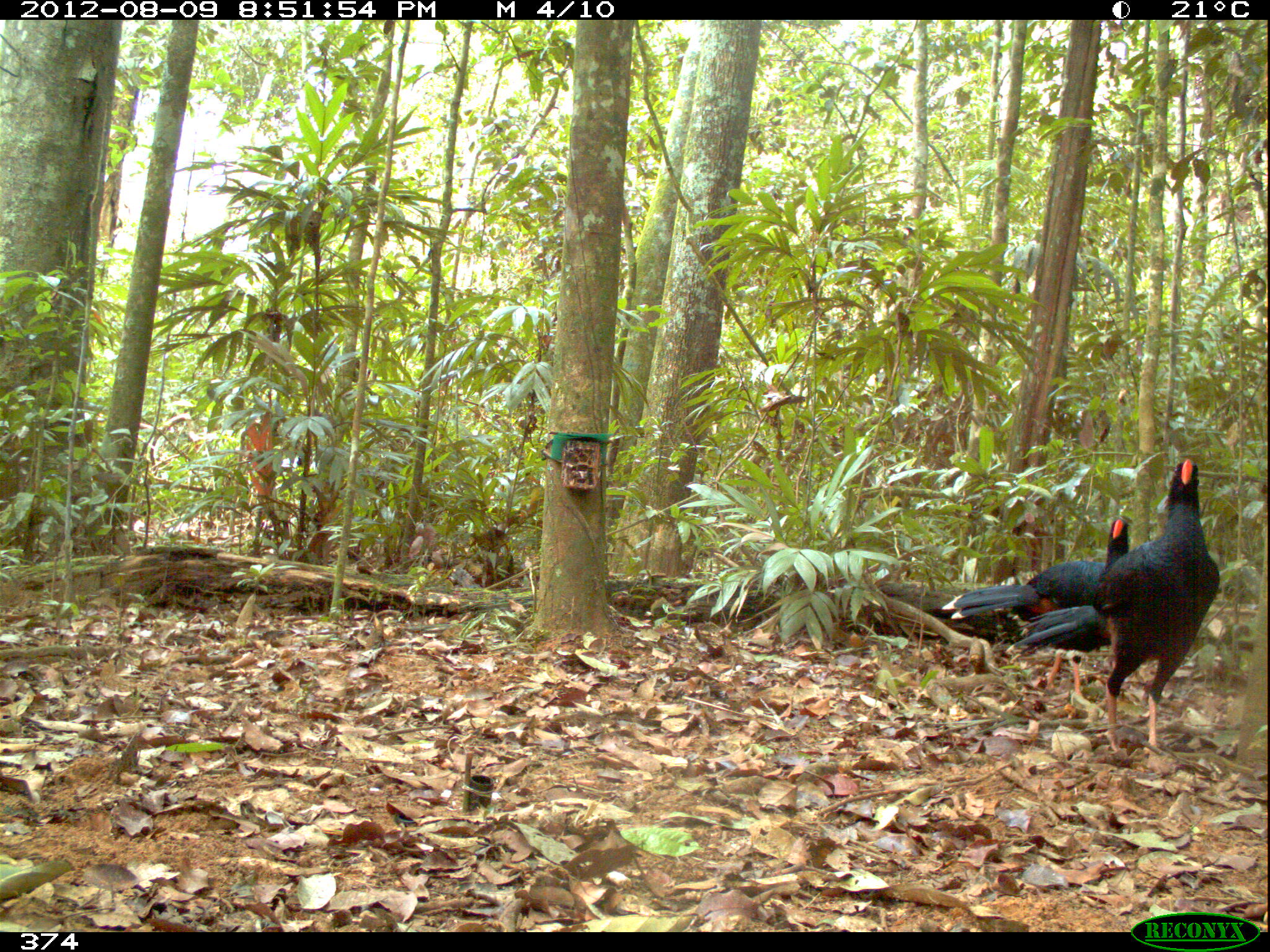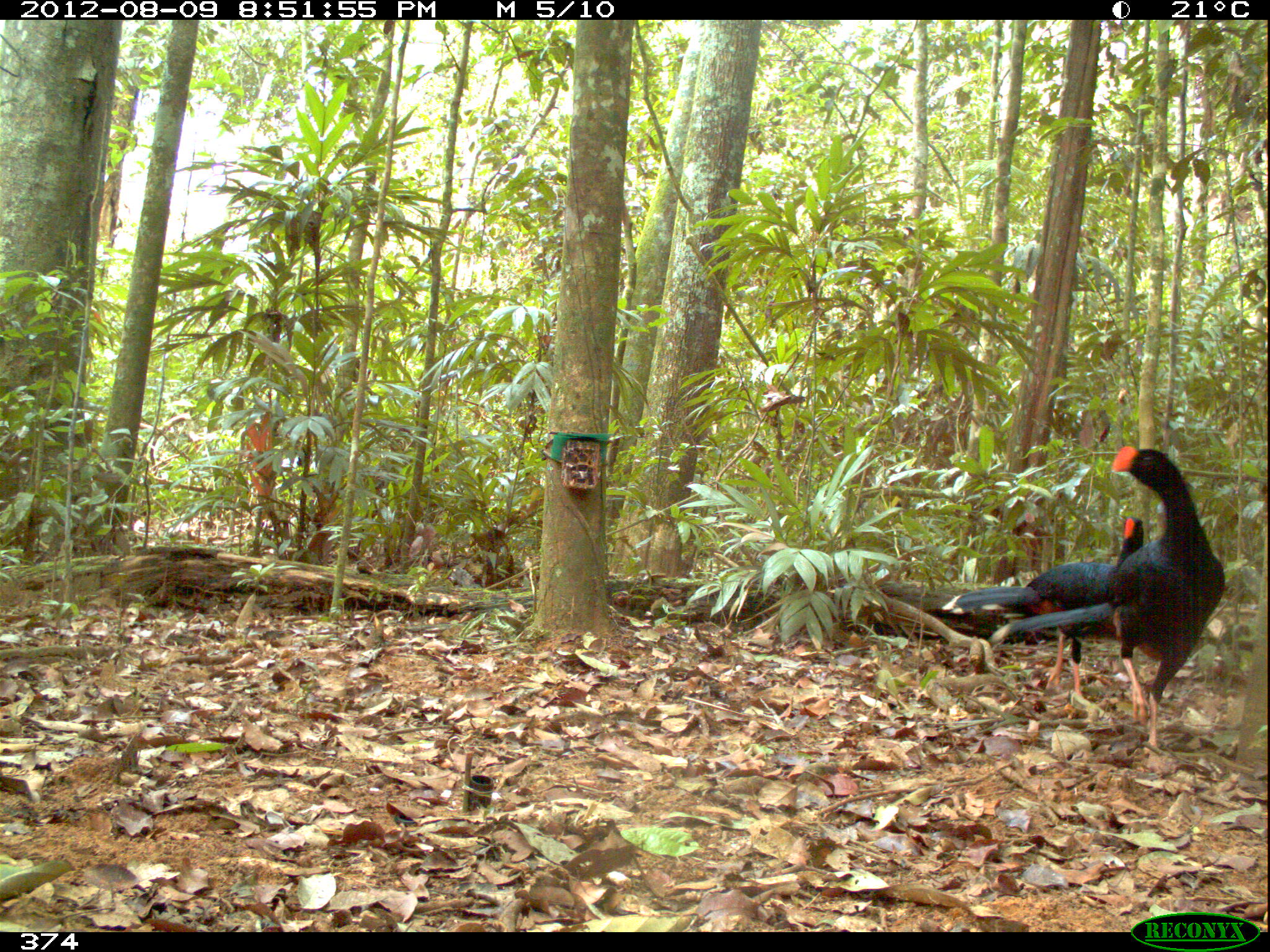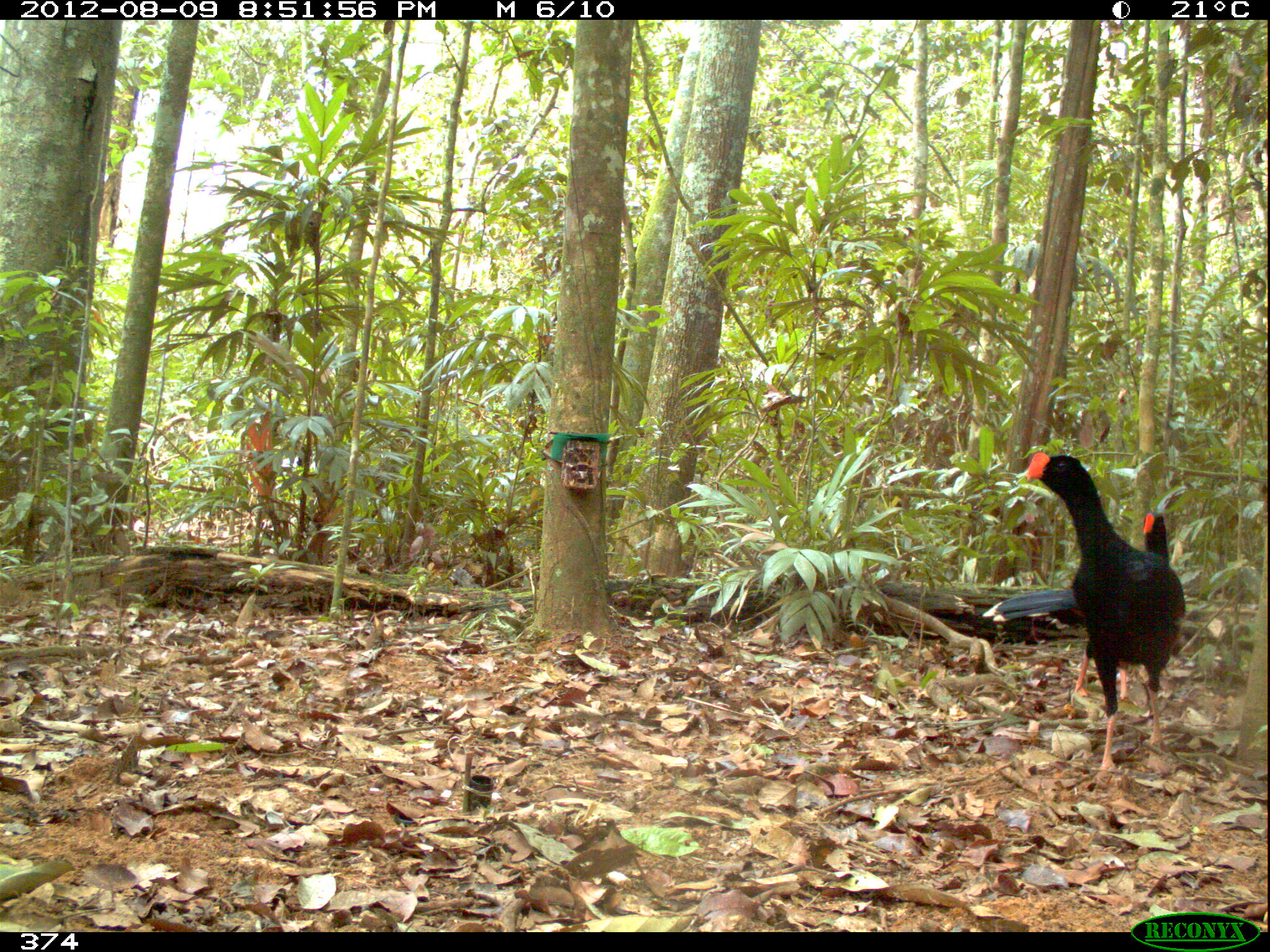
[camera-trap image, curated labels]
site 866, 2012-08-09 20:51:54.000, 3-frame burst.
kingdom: Animalia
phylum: Chordata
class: Aves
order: Galliformes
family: Cracidae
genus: Mitu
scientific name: Mitu tuberosum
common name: razor-billed curassow